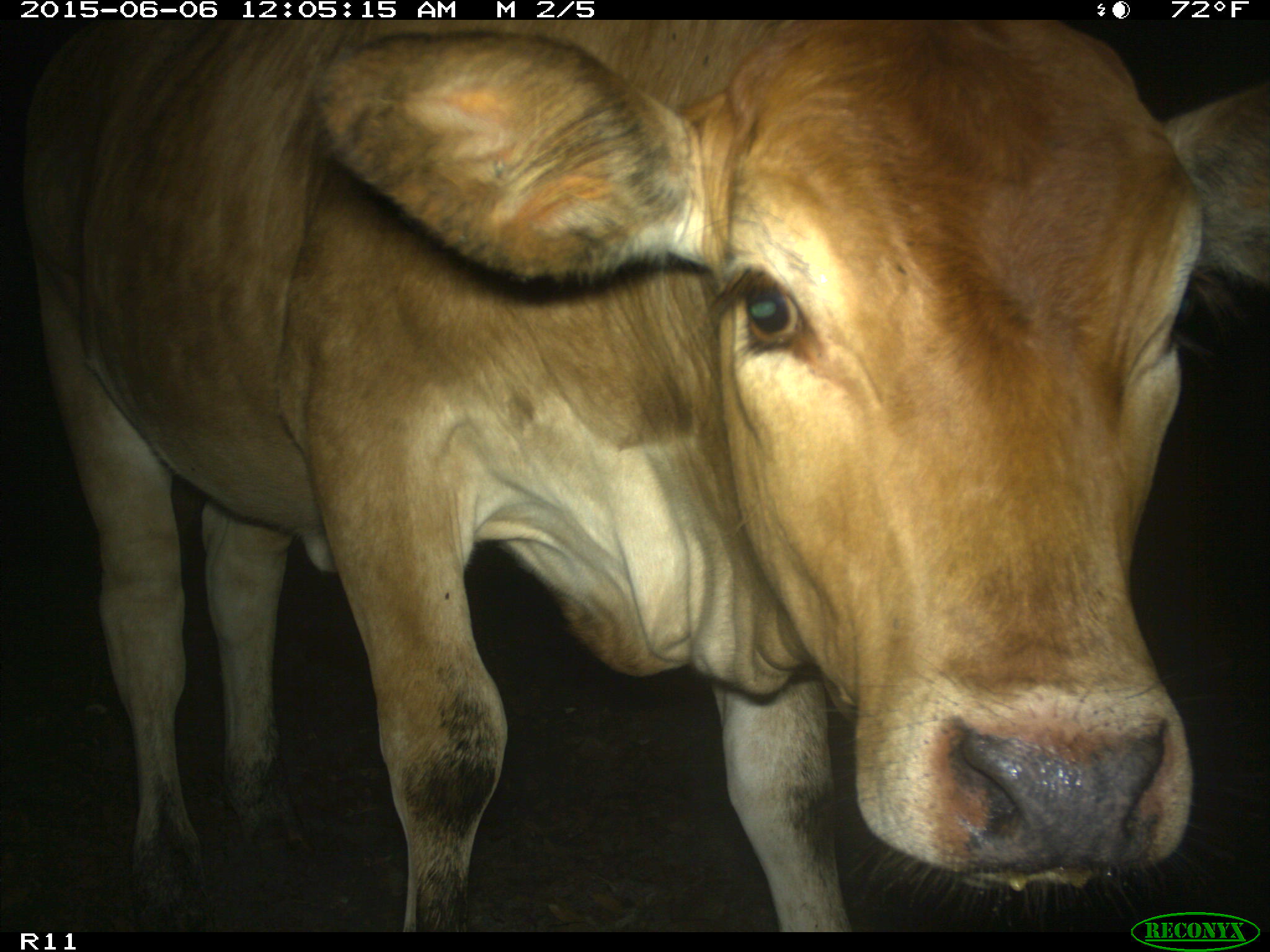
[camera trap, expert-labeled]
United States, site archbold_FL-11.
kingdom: Animalia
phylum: Chordata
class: Mammalia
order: Artiodactyla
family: Bovidae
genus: Bos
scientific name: Bos taurus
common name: domestic cow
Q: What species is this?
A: Bos taurus (domestic cow).